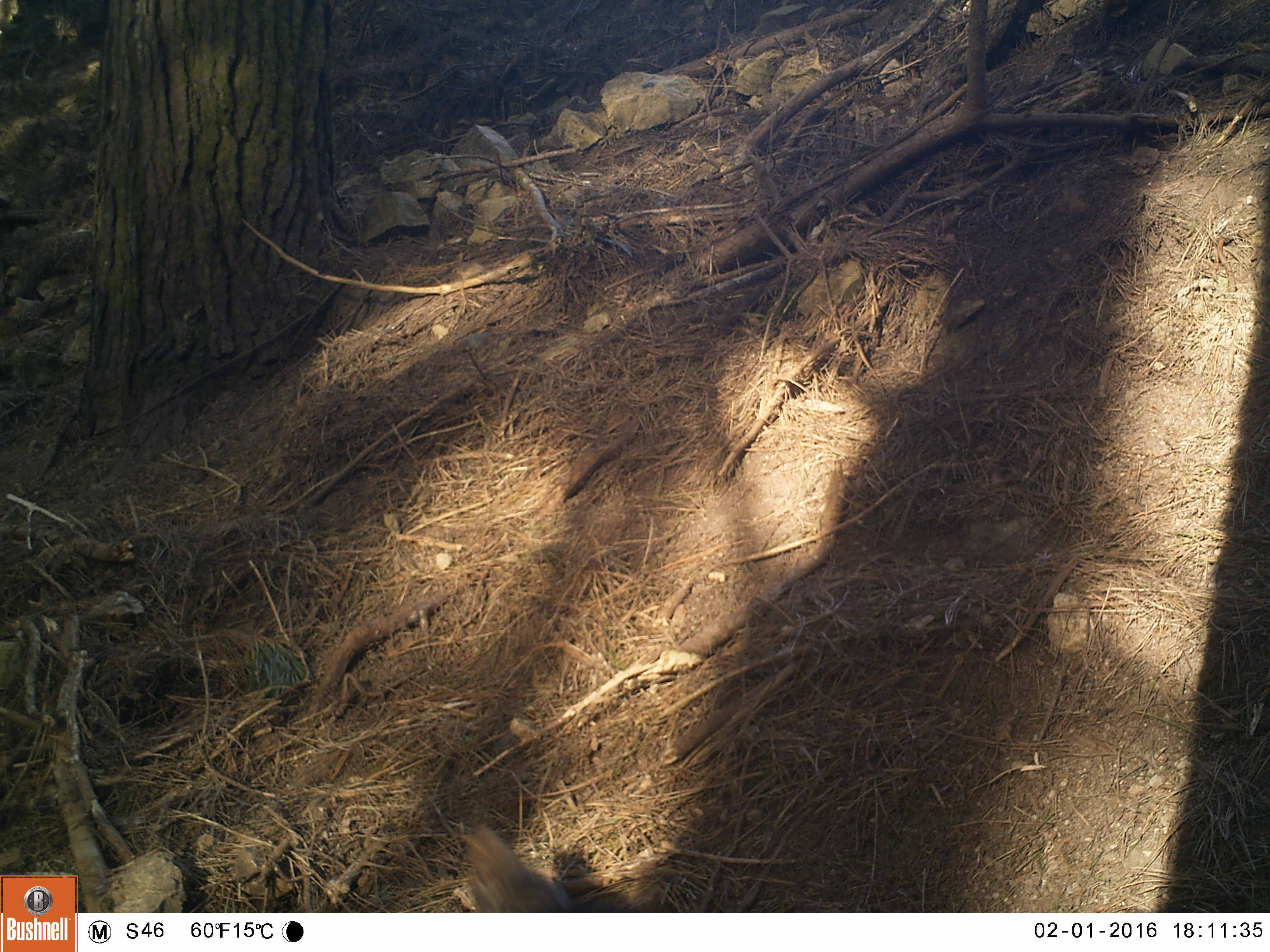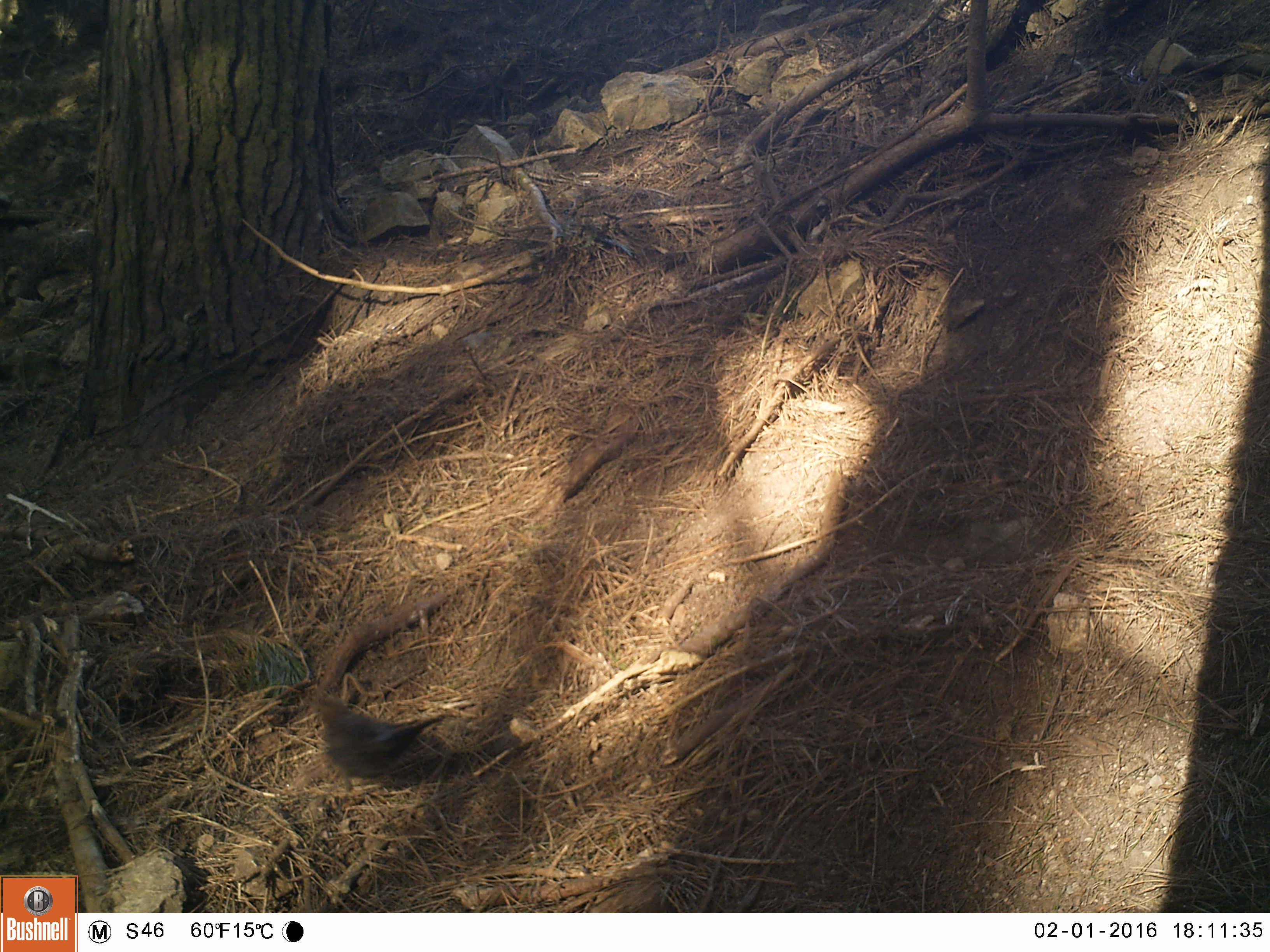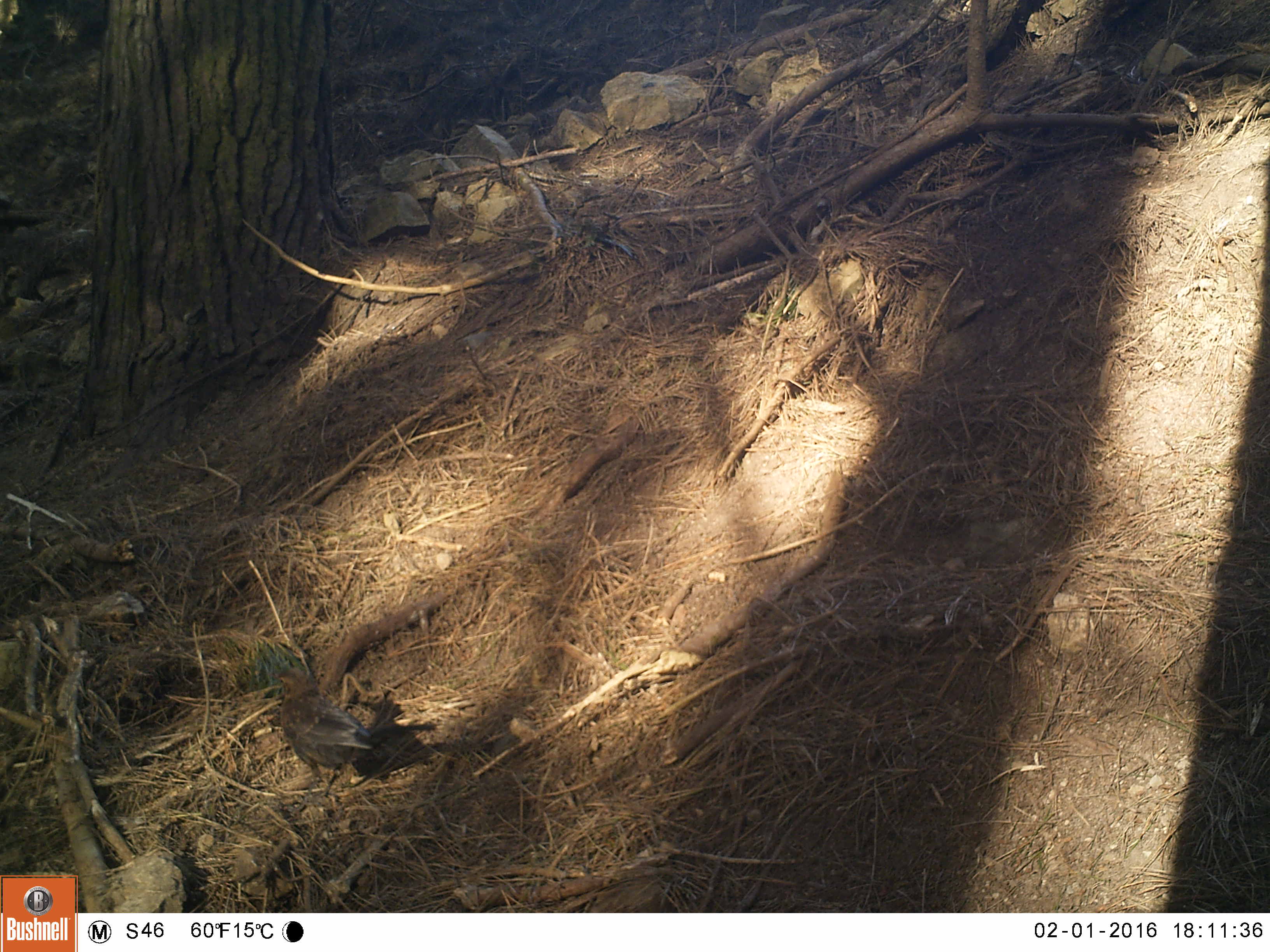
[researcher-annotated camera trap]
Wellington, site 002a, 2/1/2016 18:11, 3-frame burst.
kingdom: Animalia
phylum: Chordata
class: Aves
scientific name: Aves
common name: bird